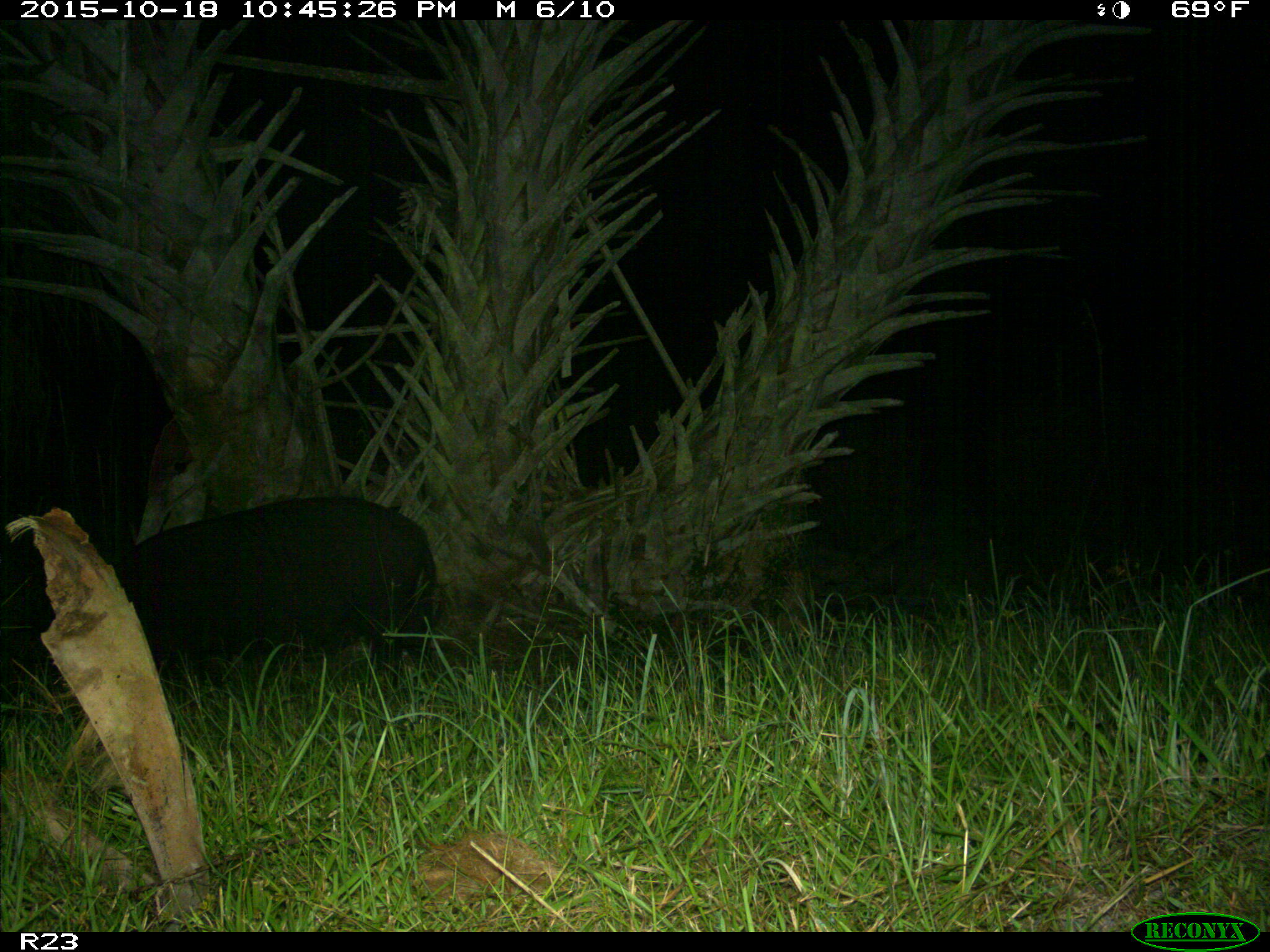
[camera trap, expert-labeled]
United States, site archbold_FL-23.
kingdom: Animalia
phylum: Chordata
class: Mammalia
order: Artiodactyla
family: Suidae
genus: Sus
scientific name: Sus scrofa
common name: wild boar